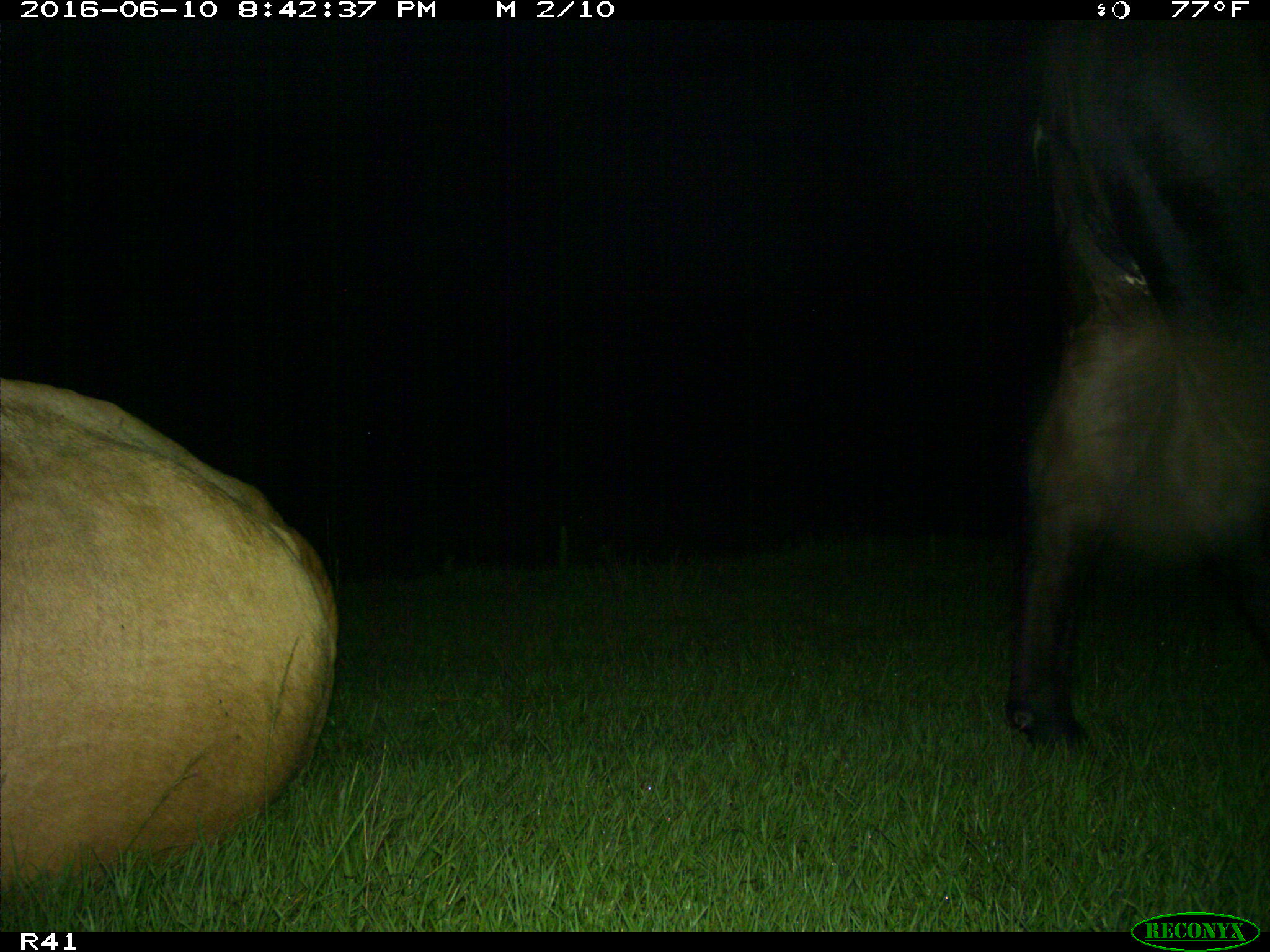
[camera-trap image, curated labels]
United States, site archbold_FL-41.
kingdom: Animalia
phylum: Chordata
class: Mammalia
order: Artiodactyla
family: Bovidae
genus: Bos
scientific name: Bos taurus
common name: domestic cow